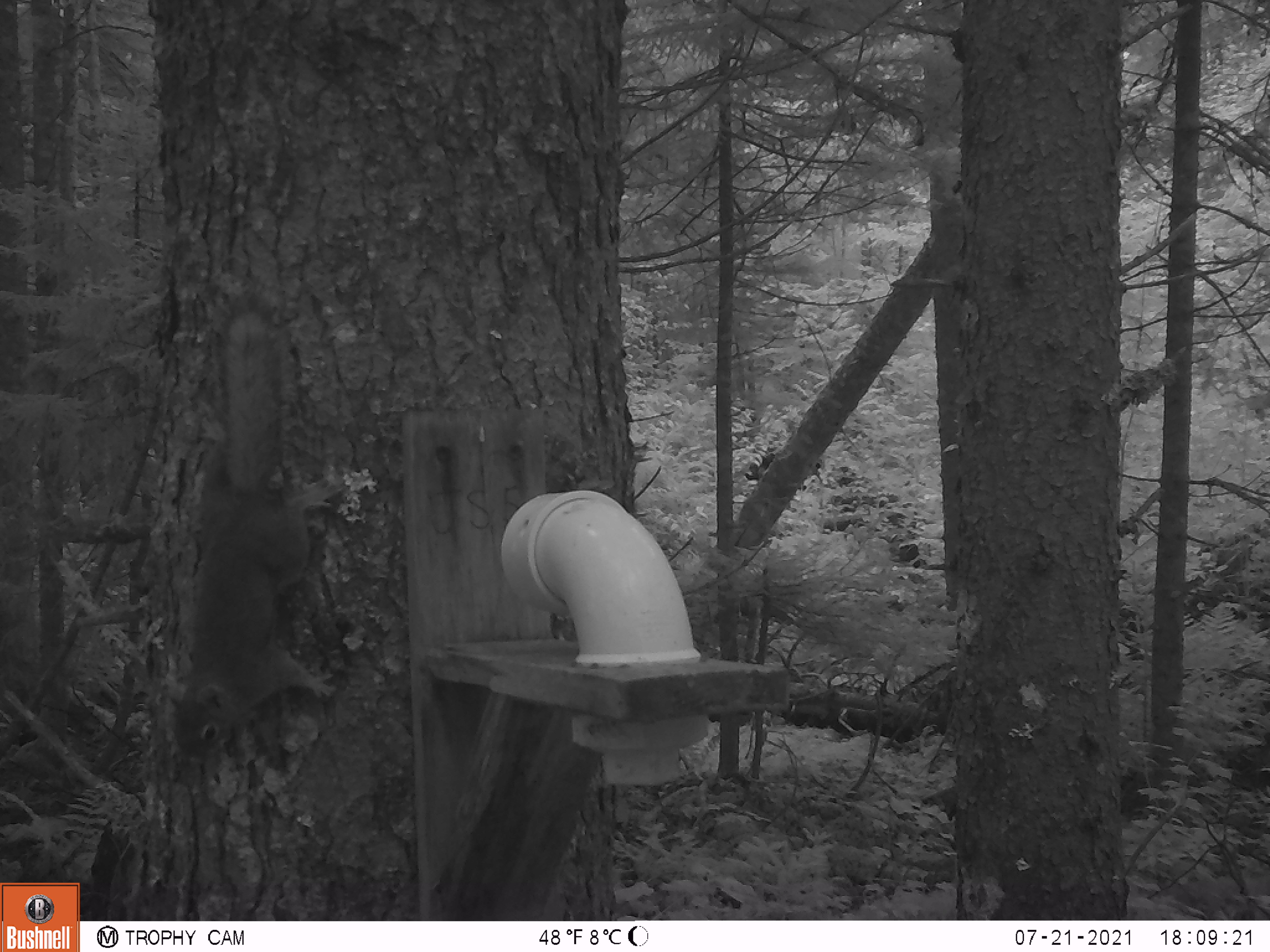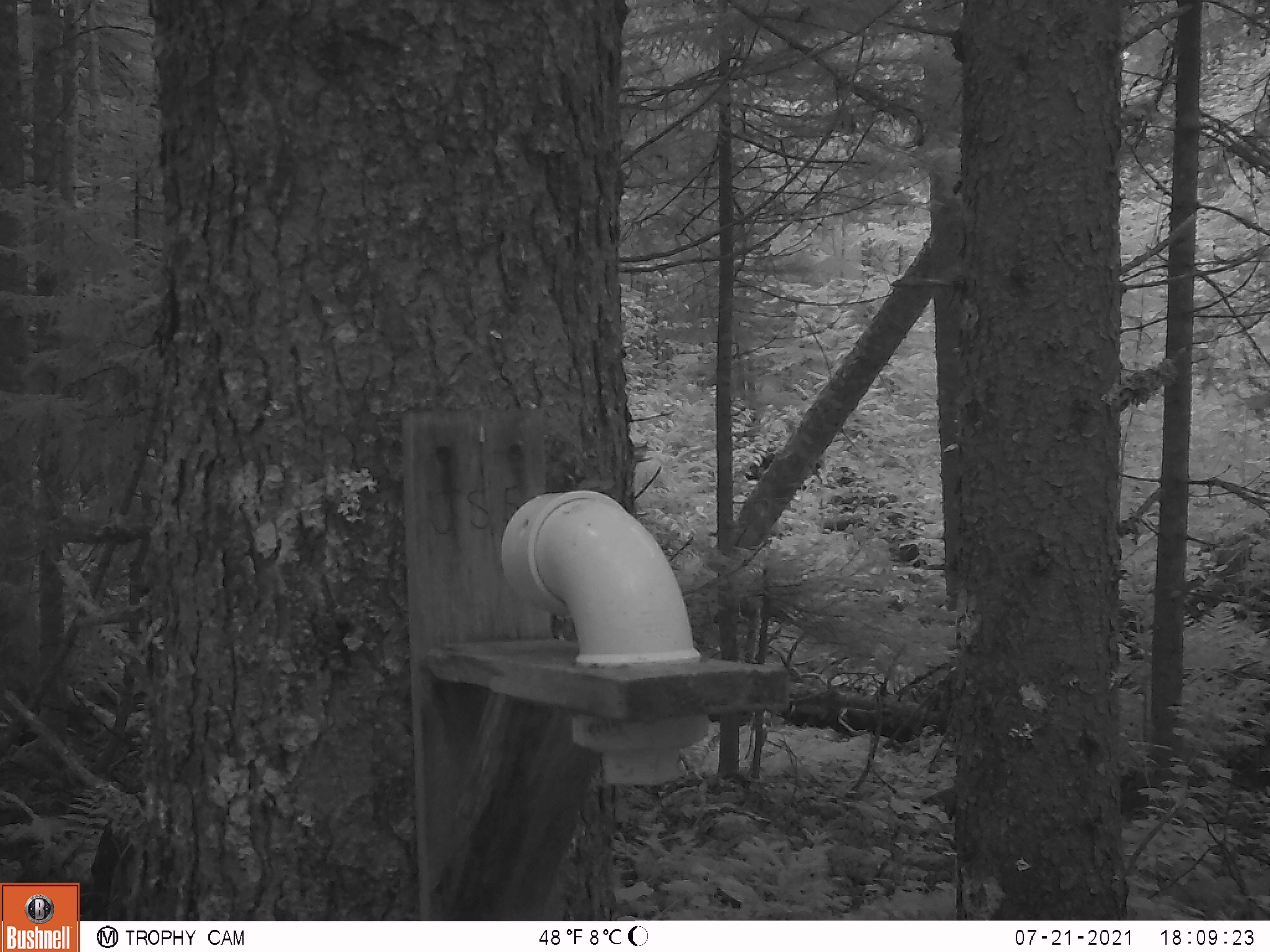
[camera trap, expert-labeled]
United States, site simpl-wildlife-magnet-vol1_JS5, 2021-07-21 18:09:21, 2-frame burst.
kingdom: Animalia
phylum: Chordata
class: Mammalia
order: Rodentia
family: Sciuridae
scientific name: Sciuridae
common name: squirrel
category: squirrel sp.